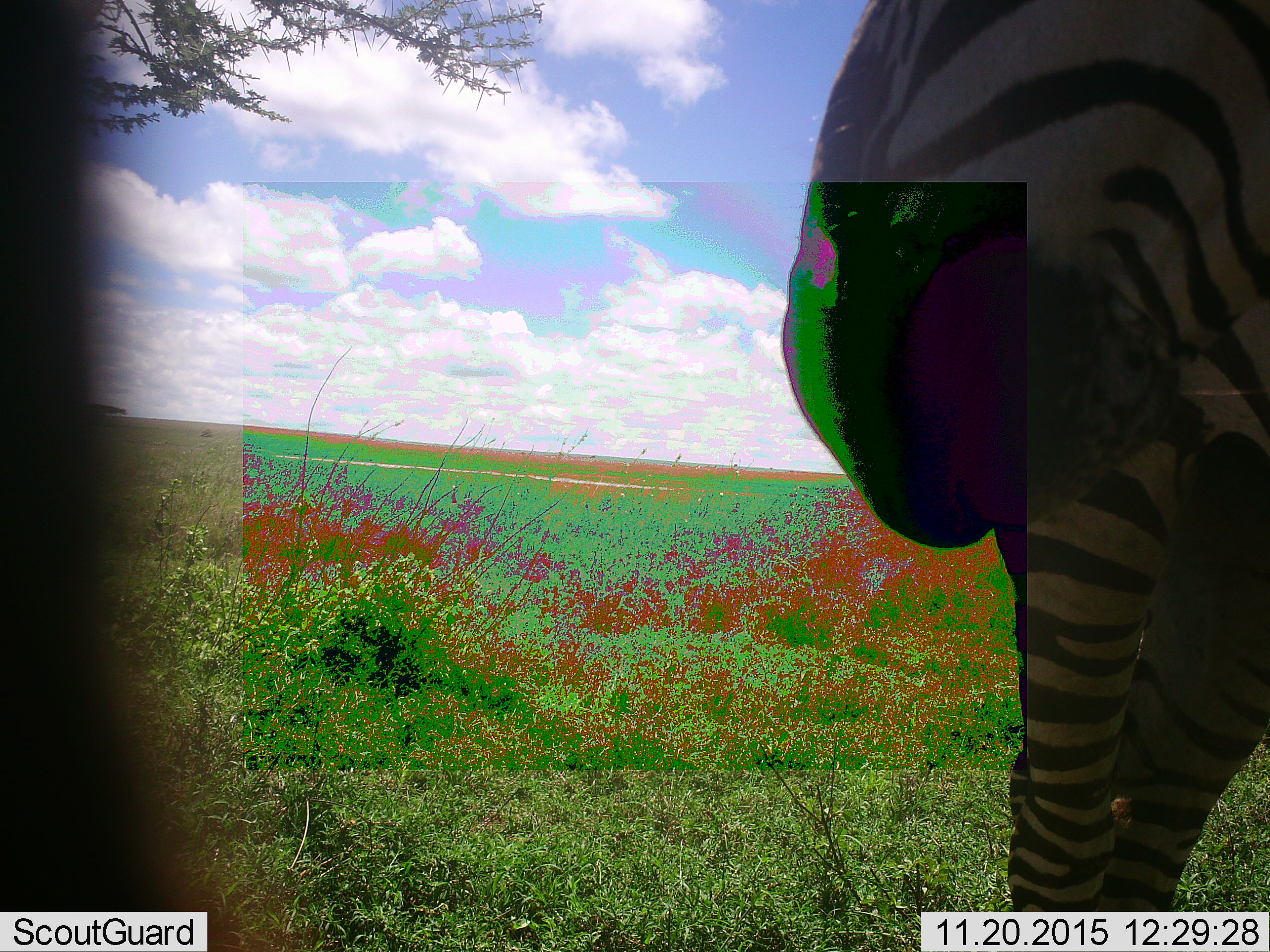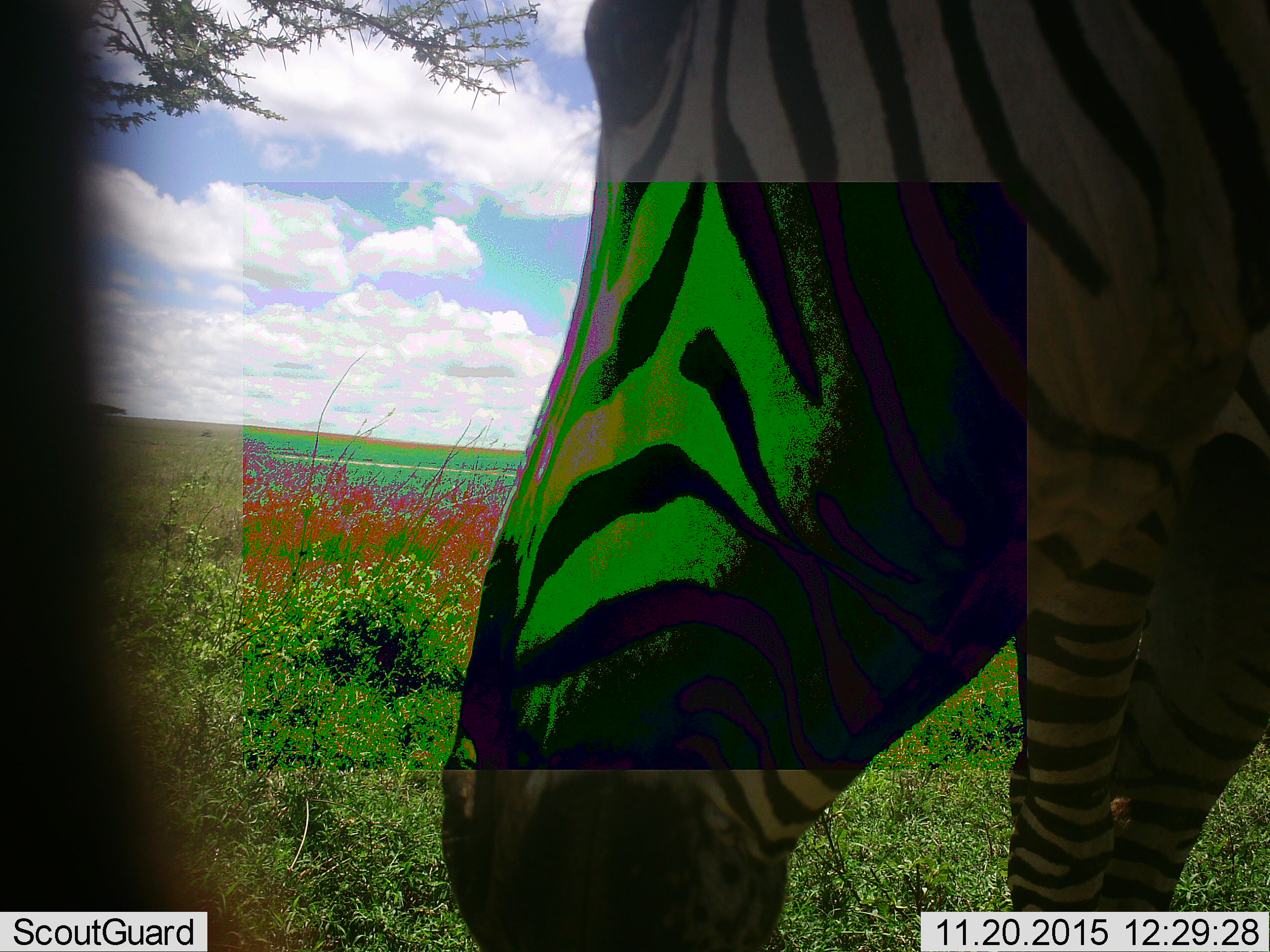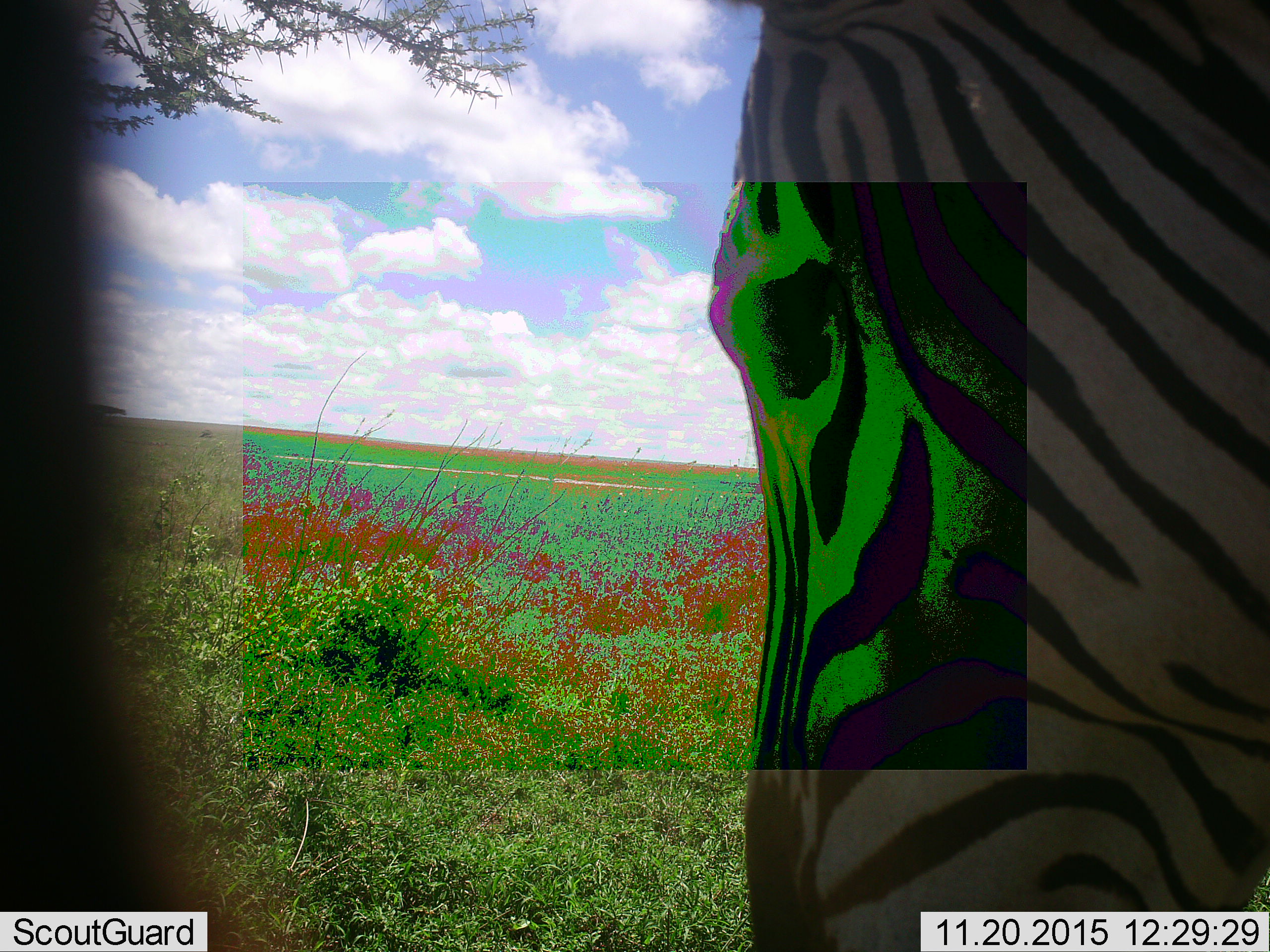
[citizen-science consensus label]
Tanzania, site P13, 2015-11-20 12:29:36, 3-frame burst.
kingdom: Animalia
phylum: Chordata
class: Mammalia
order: Perissodactyla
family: Equidae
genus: Equus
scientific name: Equus quagga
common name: plains zebra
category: zebra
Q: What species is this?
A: Zebra (plains zebra) (Equus quagga).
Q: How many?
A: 1.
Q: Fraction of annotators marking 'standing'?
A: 67%.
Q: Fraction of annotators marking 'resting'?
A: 0%.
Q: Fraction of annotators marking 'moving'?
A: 17%.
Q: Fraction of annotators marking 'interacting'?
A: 17%.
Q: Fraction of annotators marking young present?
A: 0%.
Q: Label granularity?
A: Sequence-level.